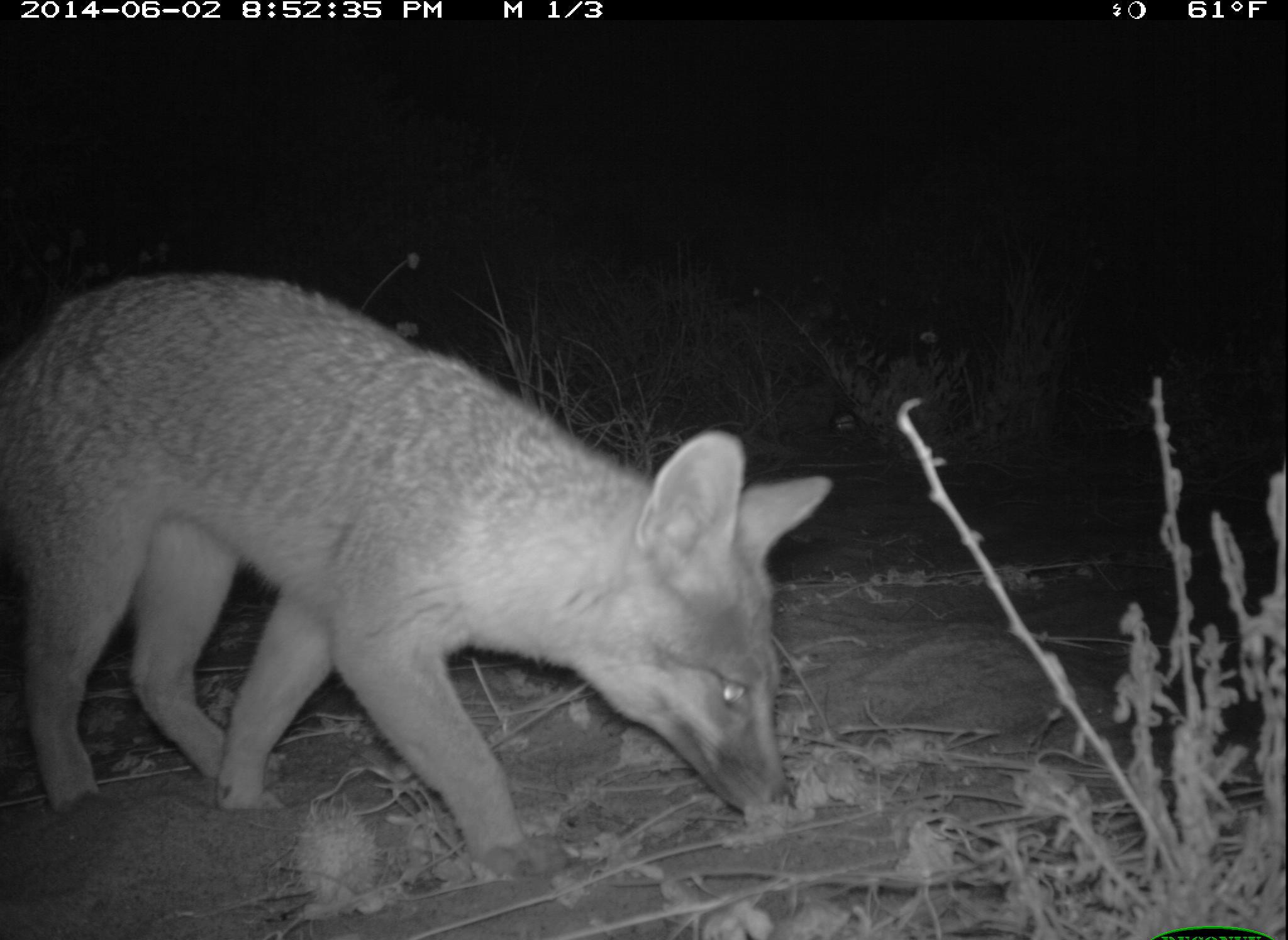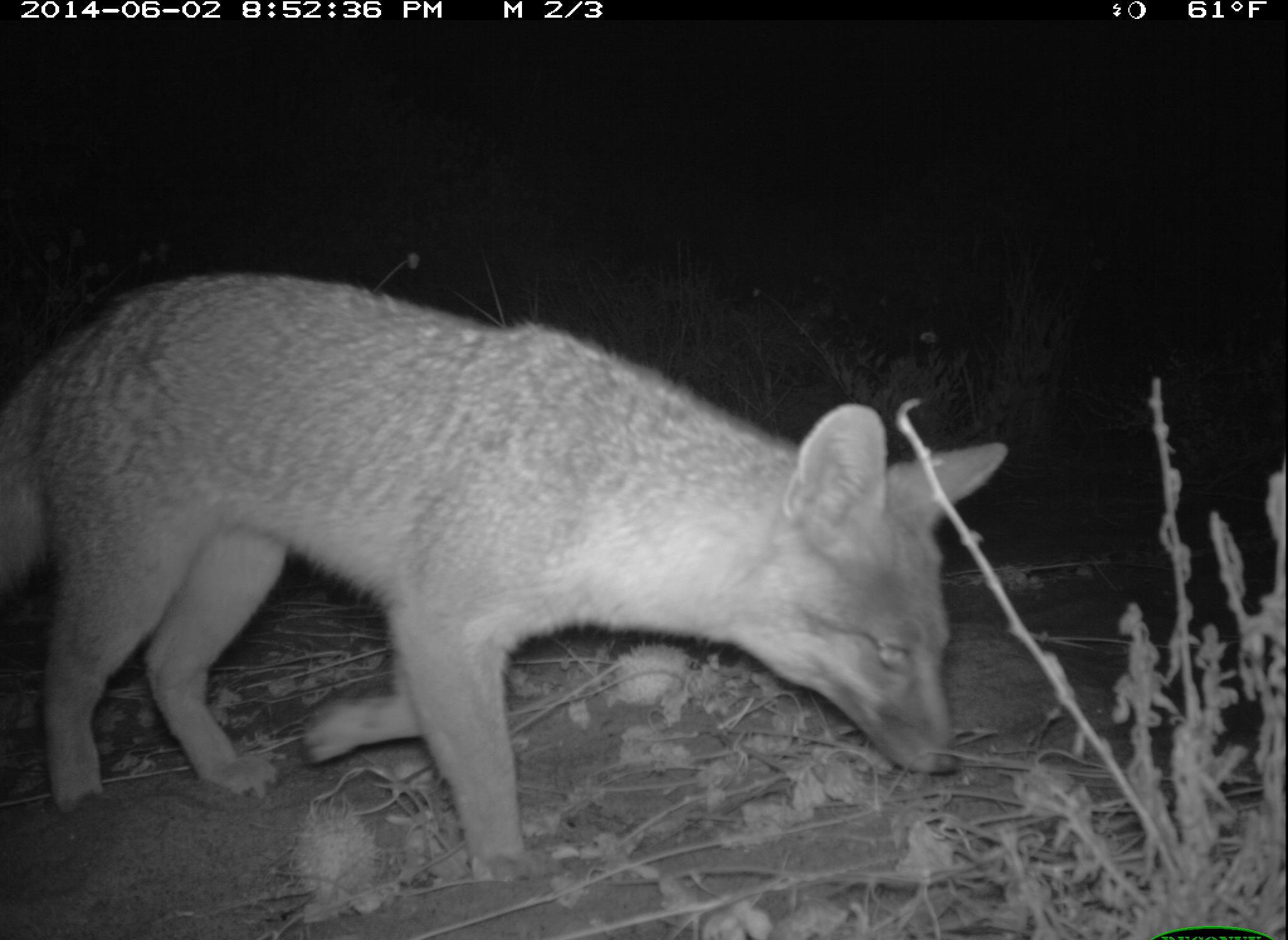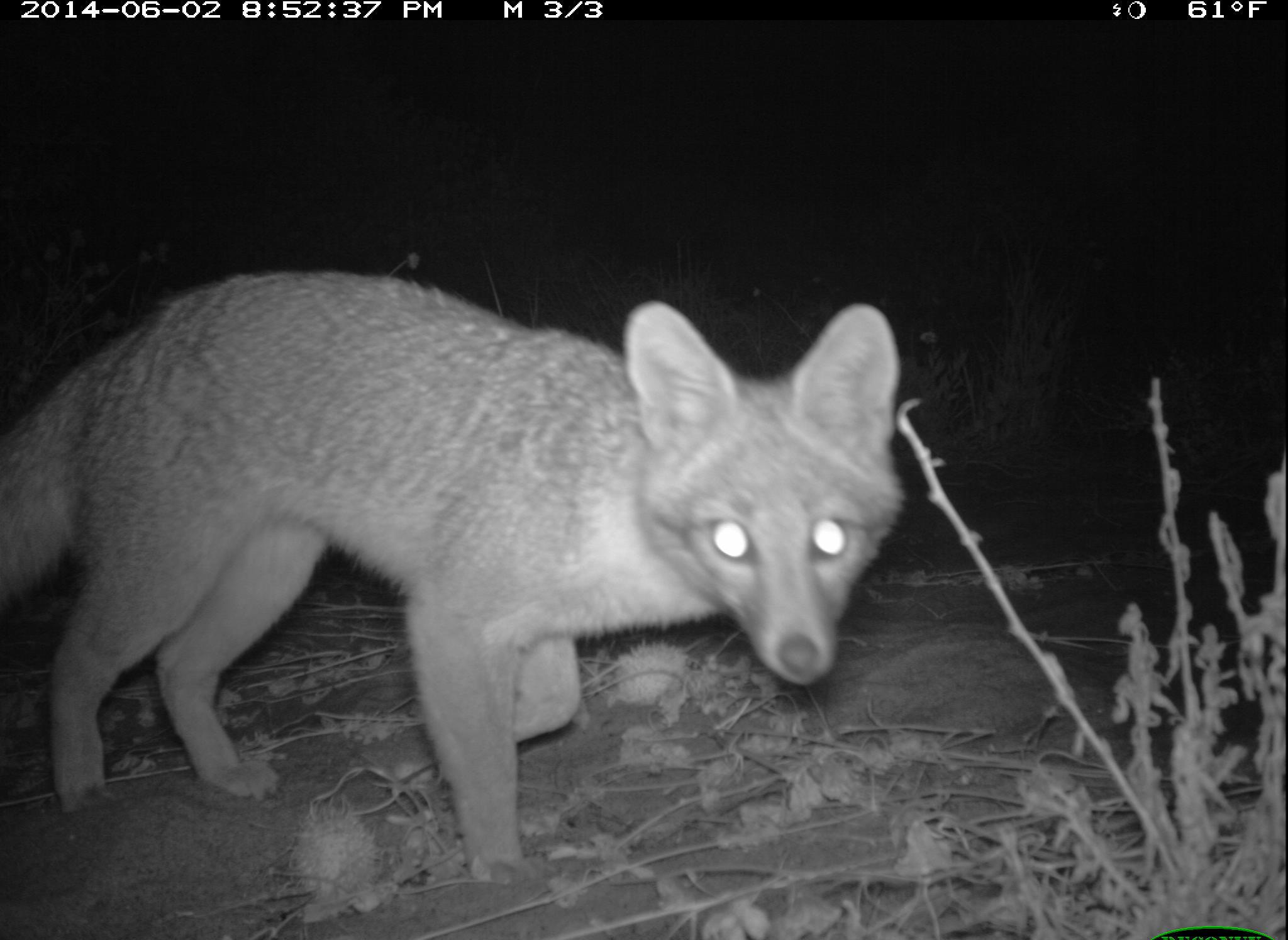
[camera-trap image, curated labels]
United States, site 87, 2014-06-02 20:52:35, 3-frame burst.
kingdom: Animalia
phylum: Chordata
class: Mammalia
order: Carnivora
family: Canidae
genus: Urocyon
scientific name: Urocyon cinereoargenteus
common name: gray fox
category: fox